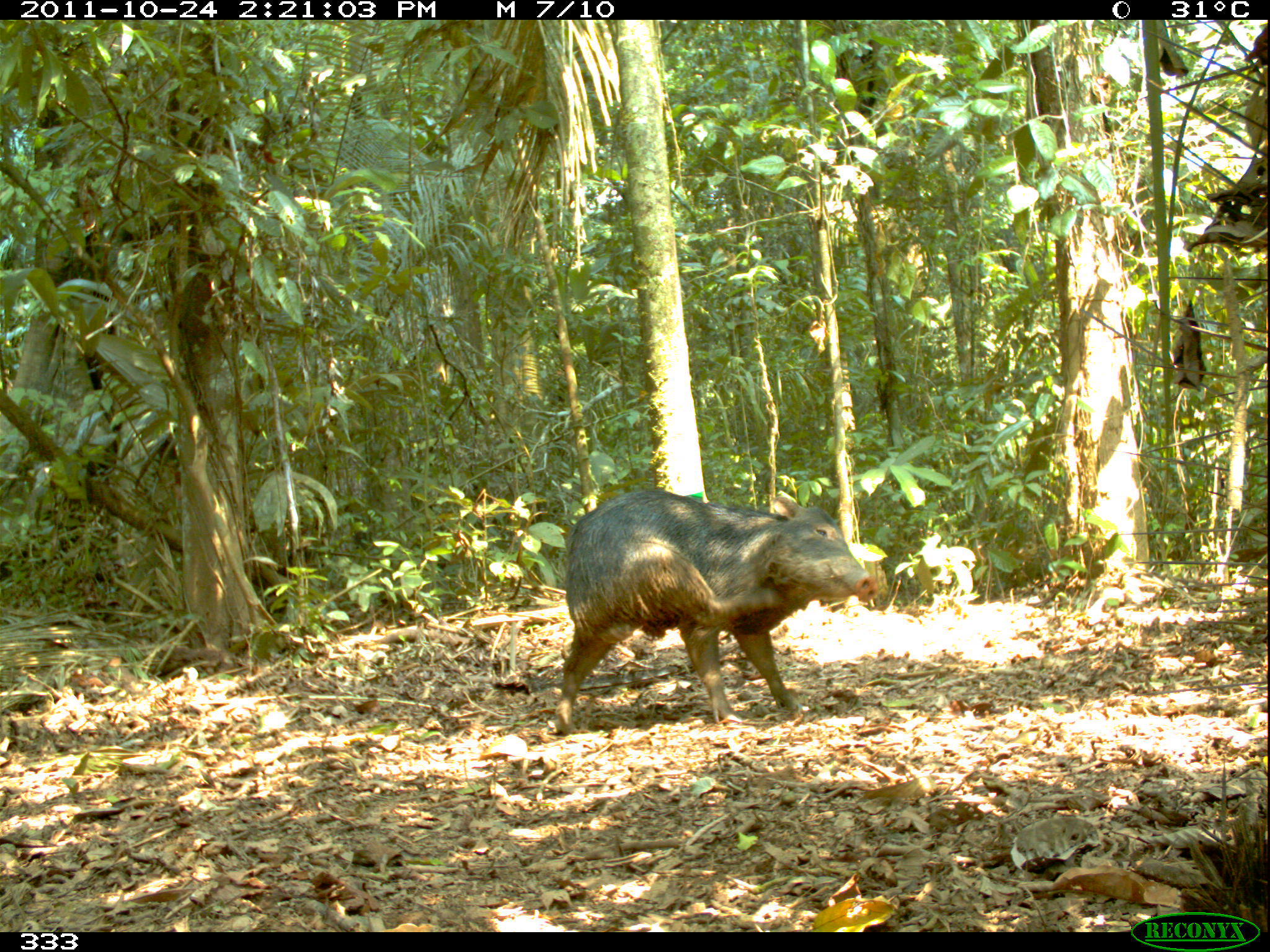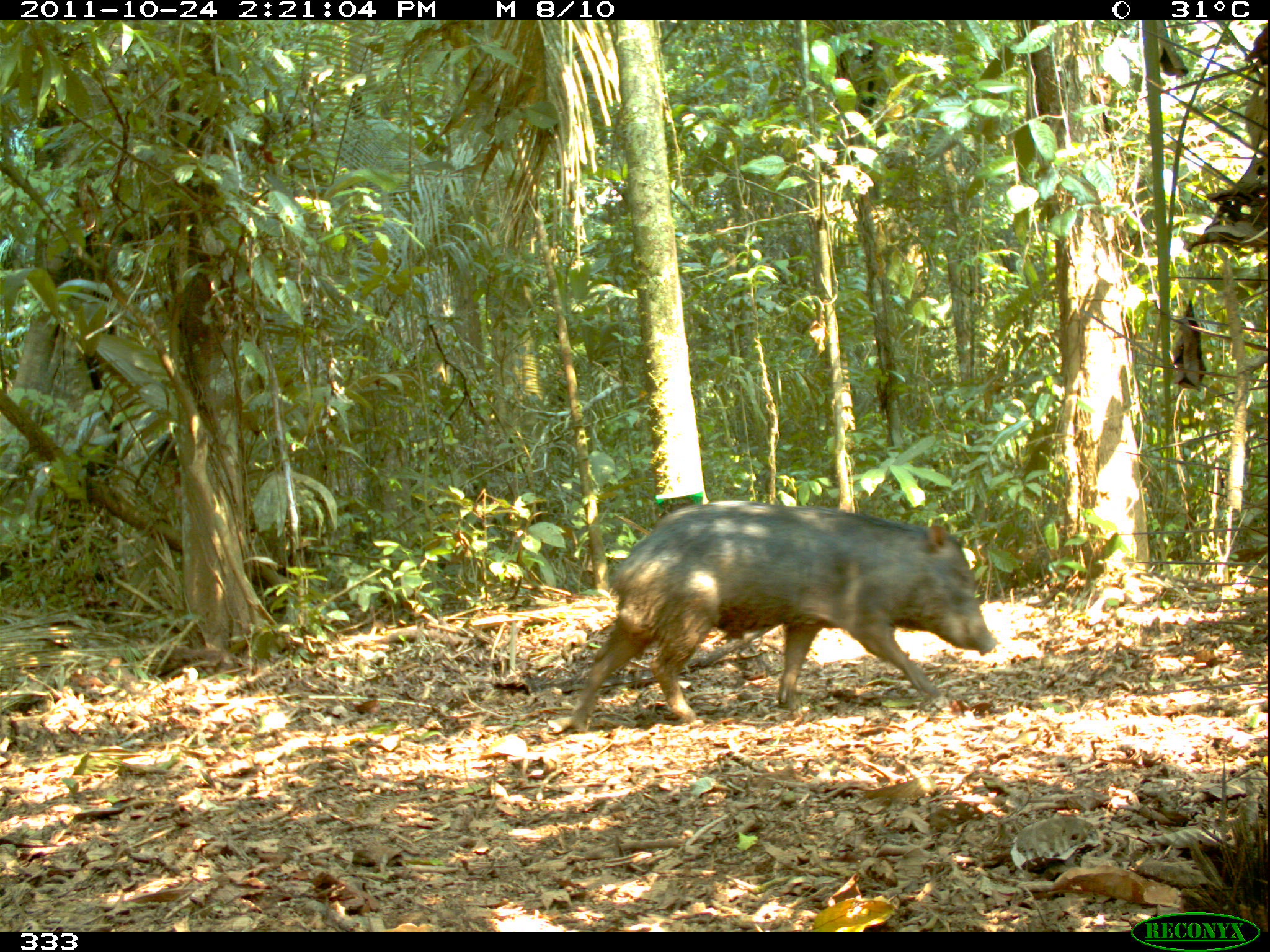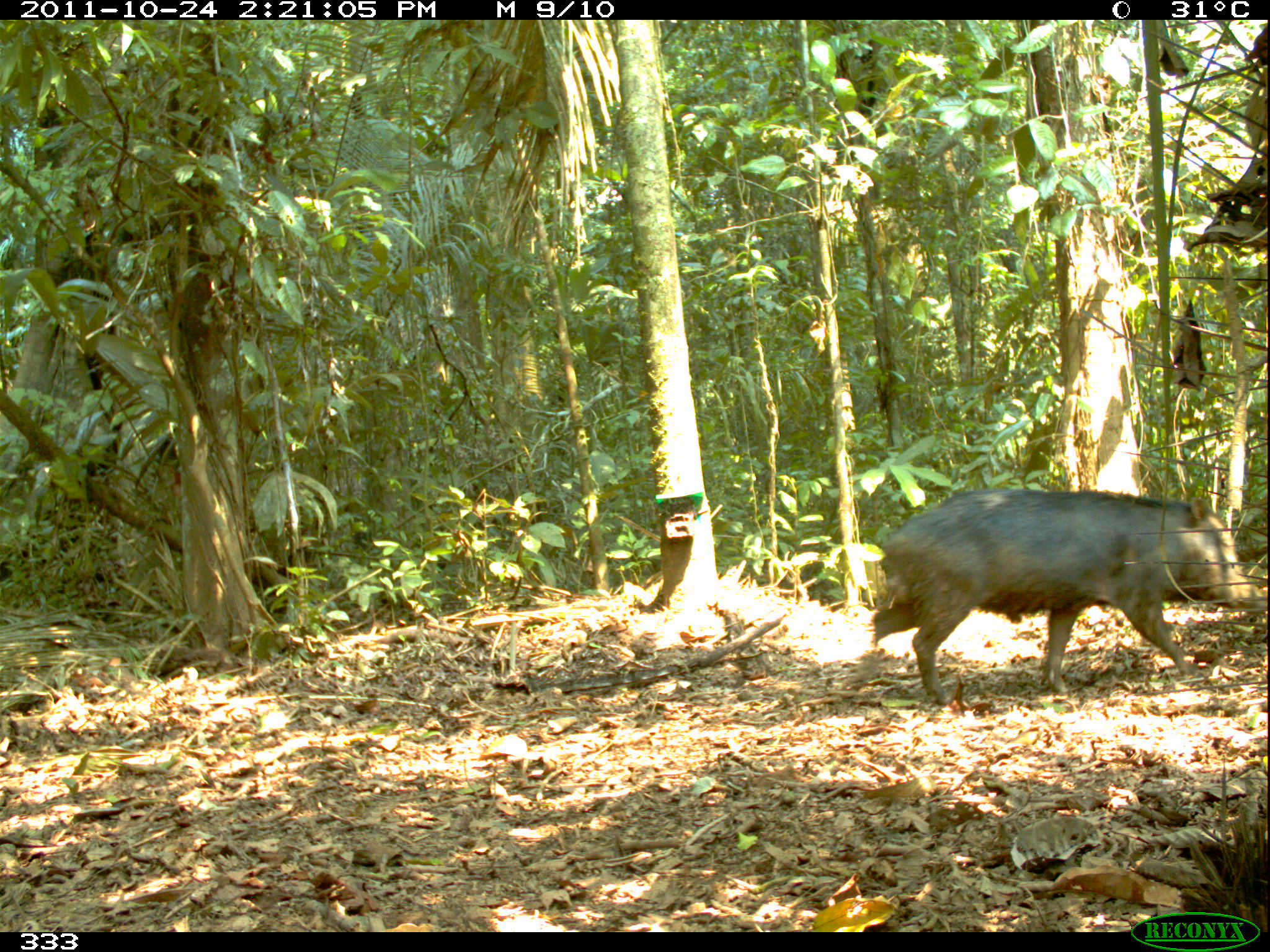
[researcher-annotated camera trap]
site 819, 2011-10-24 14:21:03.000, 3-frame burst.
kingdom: Animalia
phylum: Chordata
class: Mammalia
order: Artiodactyla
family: Tayassuidae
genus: Tayassu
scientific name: Tayassu pecari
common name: white-lipped peccary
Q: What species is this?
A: Tayassu pecari (white-lipped peccary).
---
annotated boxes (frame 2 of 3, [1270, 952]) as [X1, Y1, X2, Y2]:
tayassu pecari: [572, 498, 995, 733]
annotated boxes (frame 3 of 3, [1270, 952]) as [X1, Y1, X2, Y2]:
tayassu pecari: [855, 486, 1259, 702]